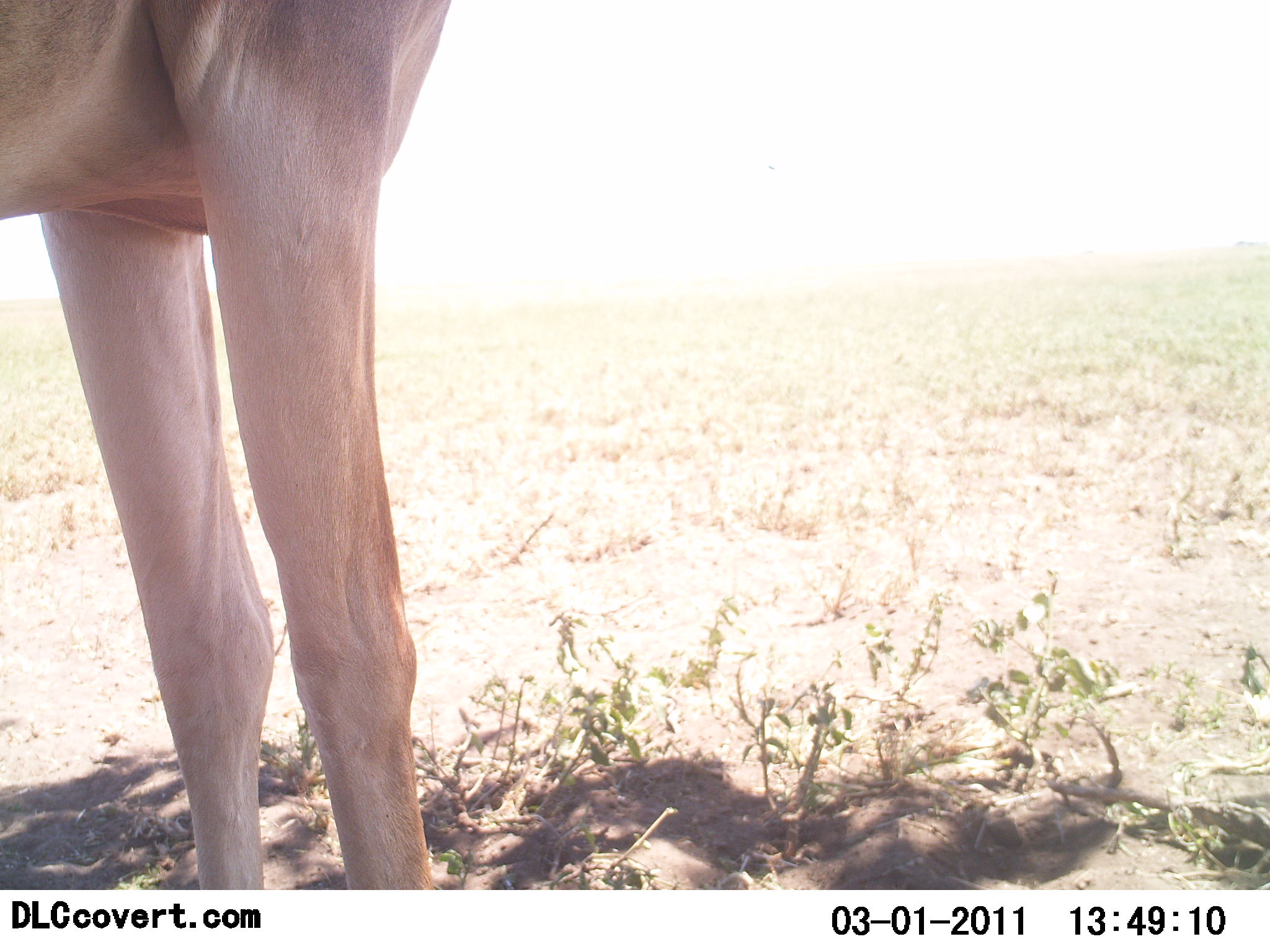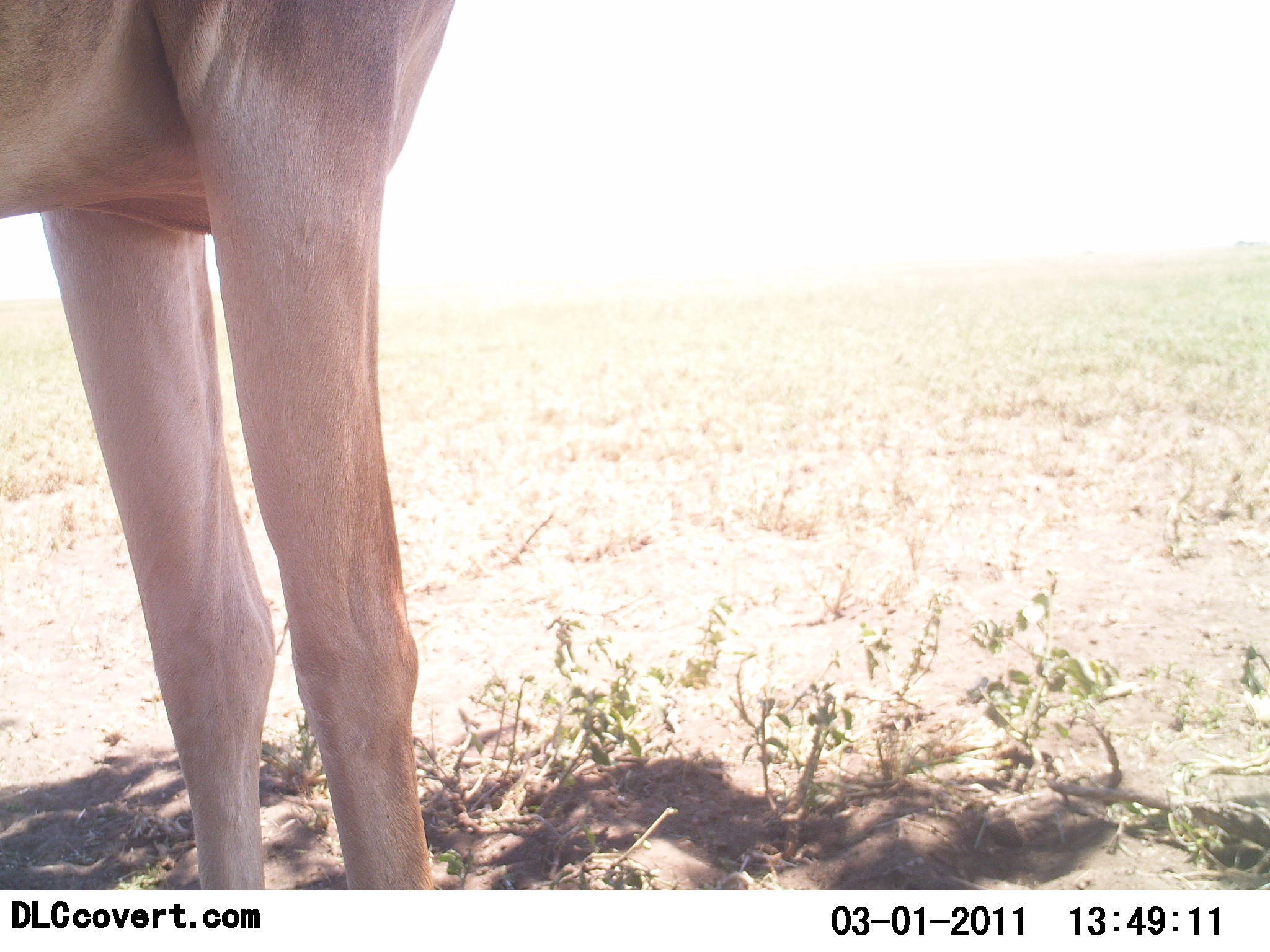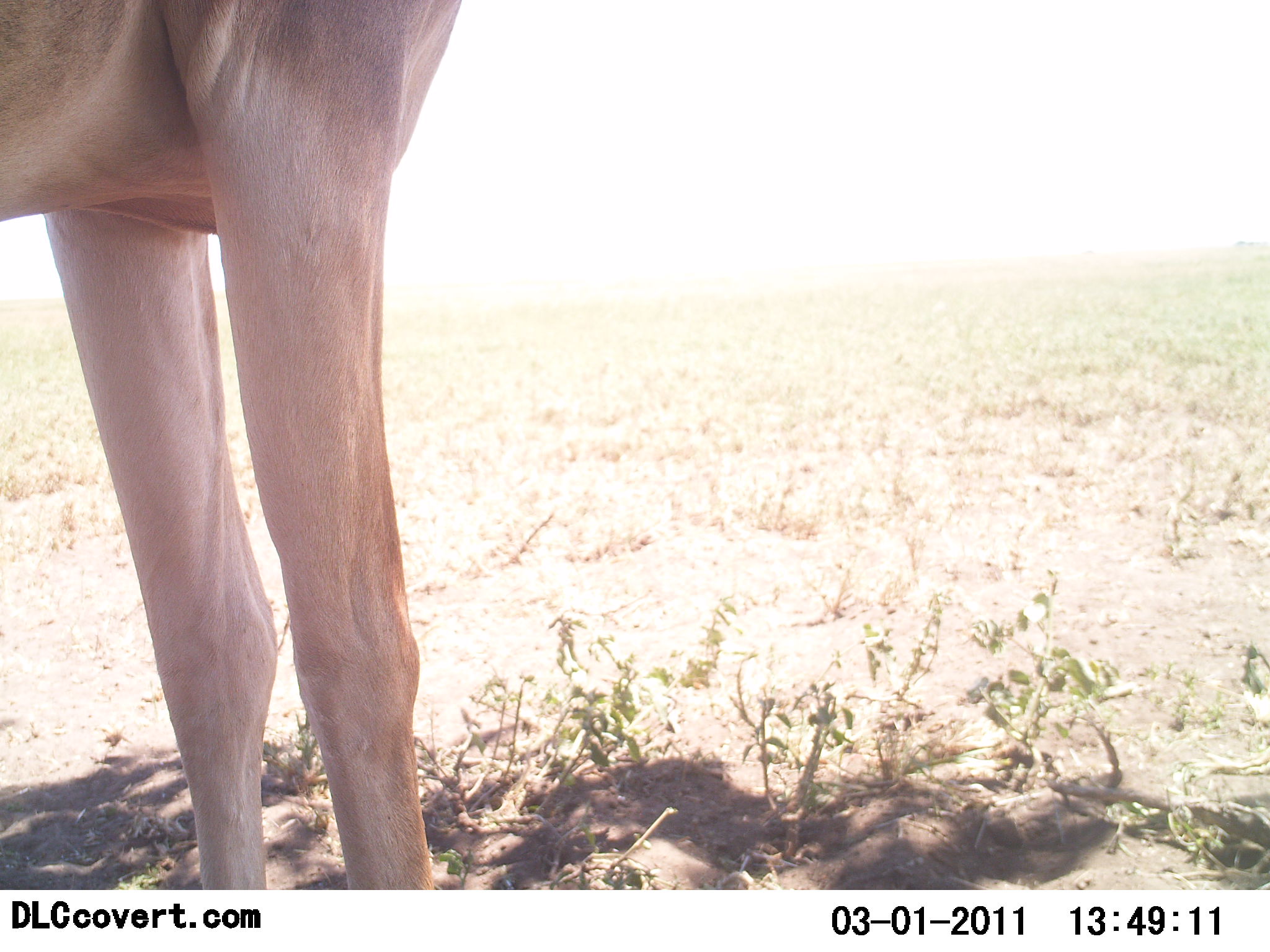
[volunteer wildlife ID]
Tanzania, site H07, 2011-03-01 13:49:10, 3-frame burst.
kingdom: Animalia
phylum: Chordata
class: Mammalia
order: Artiodactyla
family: Bovidae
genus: Alcelaphus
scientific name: Alcelaphus buselaphus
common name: hartebeest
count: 1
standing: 100%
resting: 0%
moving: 0%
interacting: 0%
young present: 0%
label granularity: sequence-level